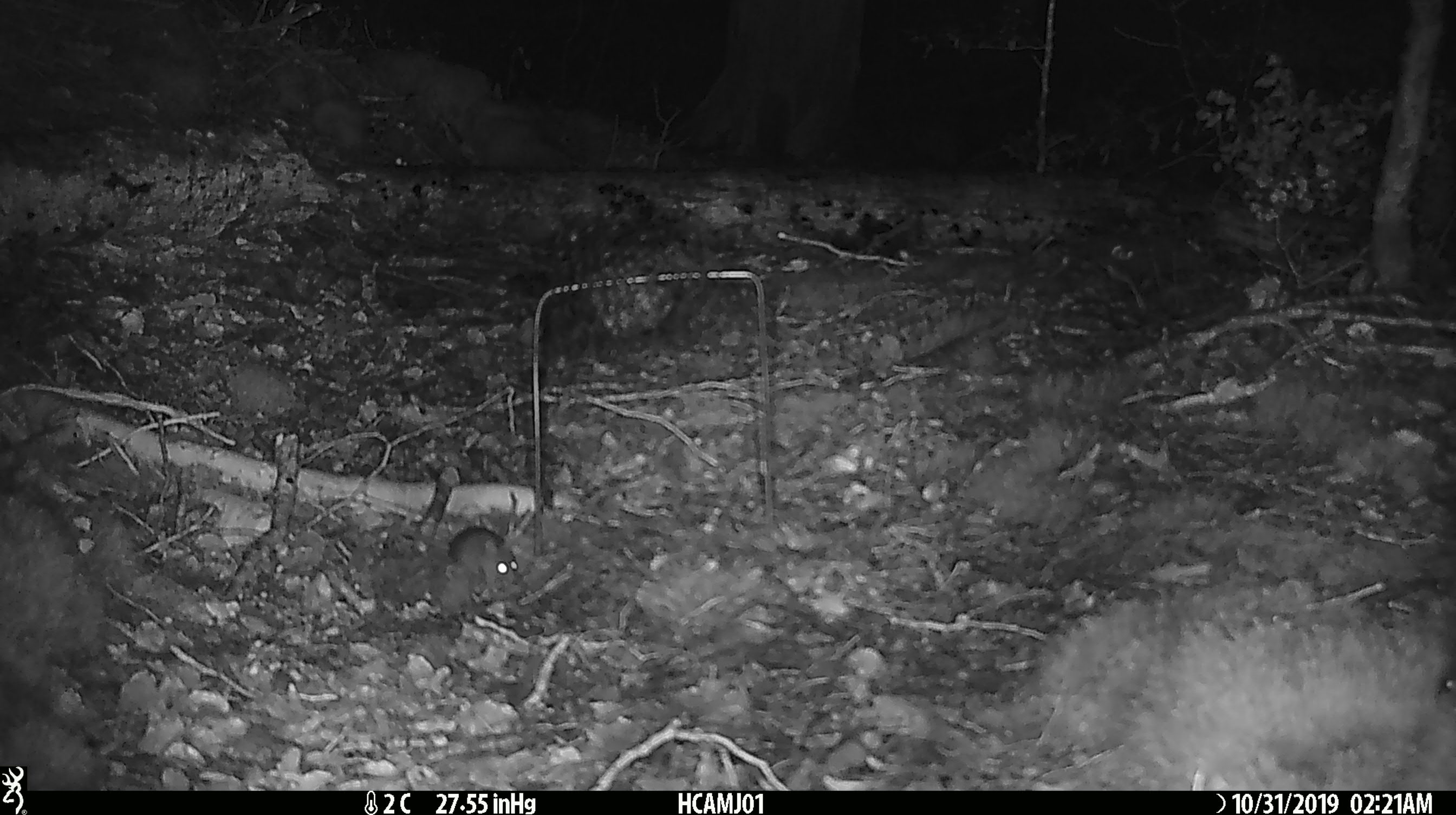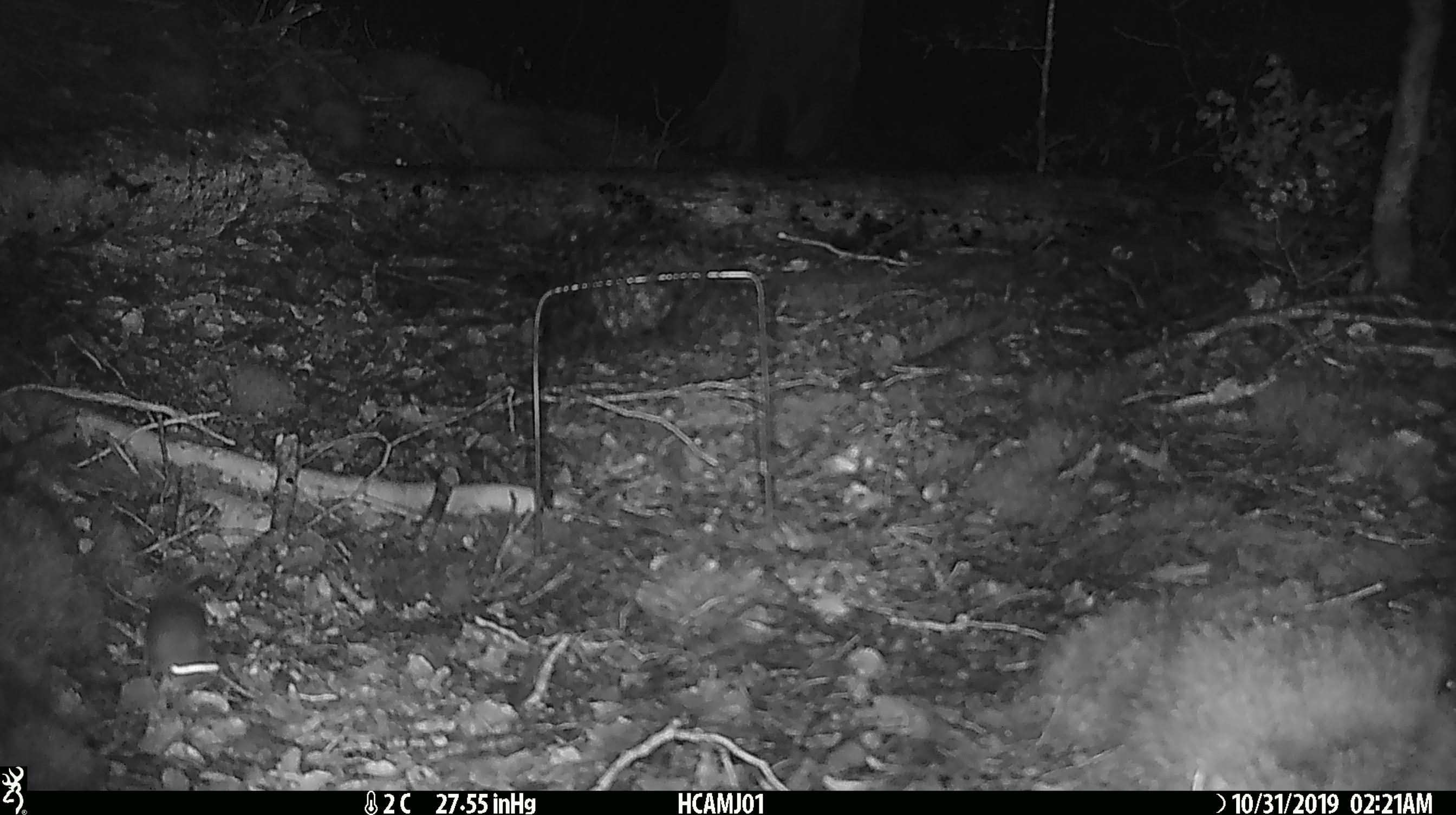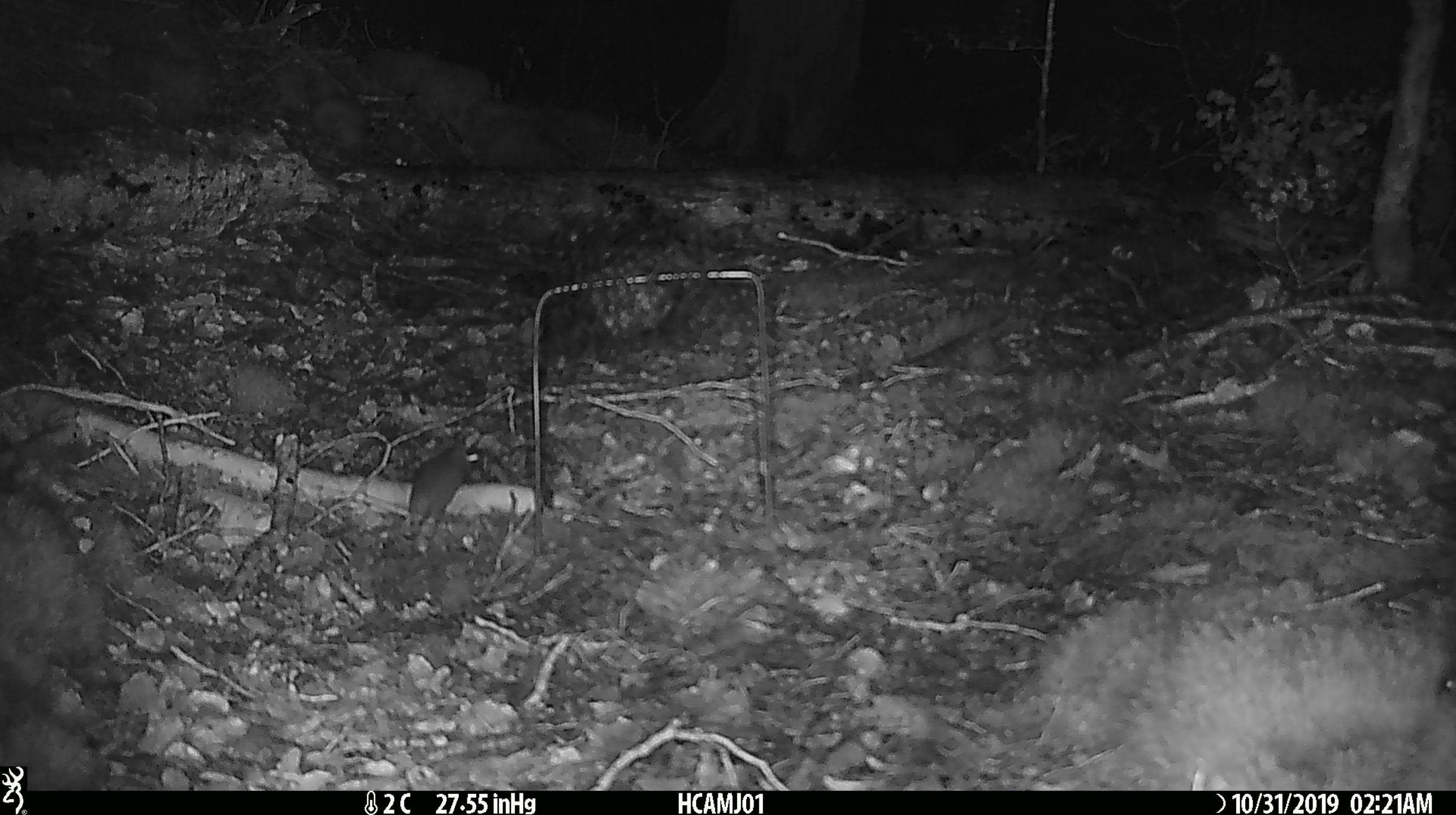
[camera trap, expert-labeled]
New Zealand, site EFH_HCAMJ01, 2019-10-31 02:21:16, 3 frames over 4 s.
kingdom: Animalia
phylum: Chordata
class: Mammalia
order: Rodentia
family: Muridae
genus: Mus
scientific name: Mus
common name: mouse